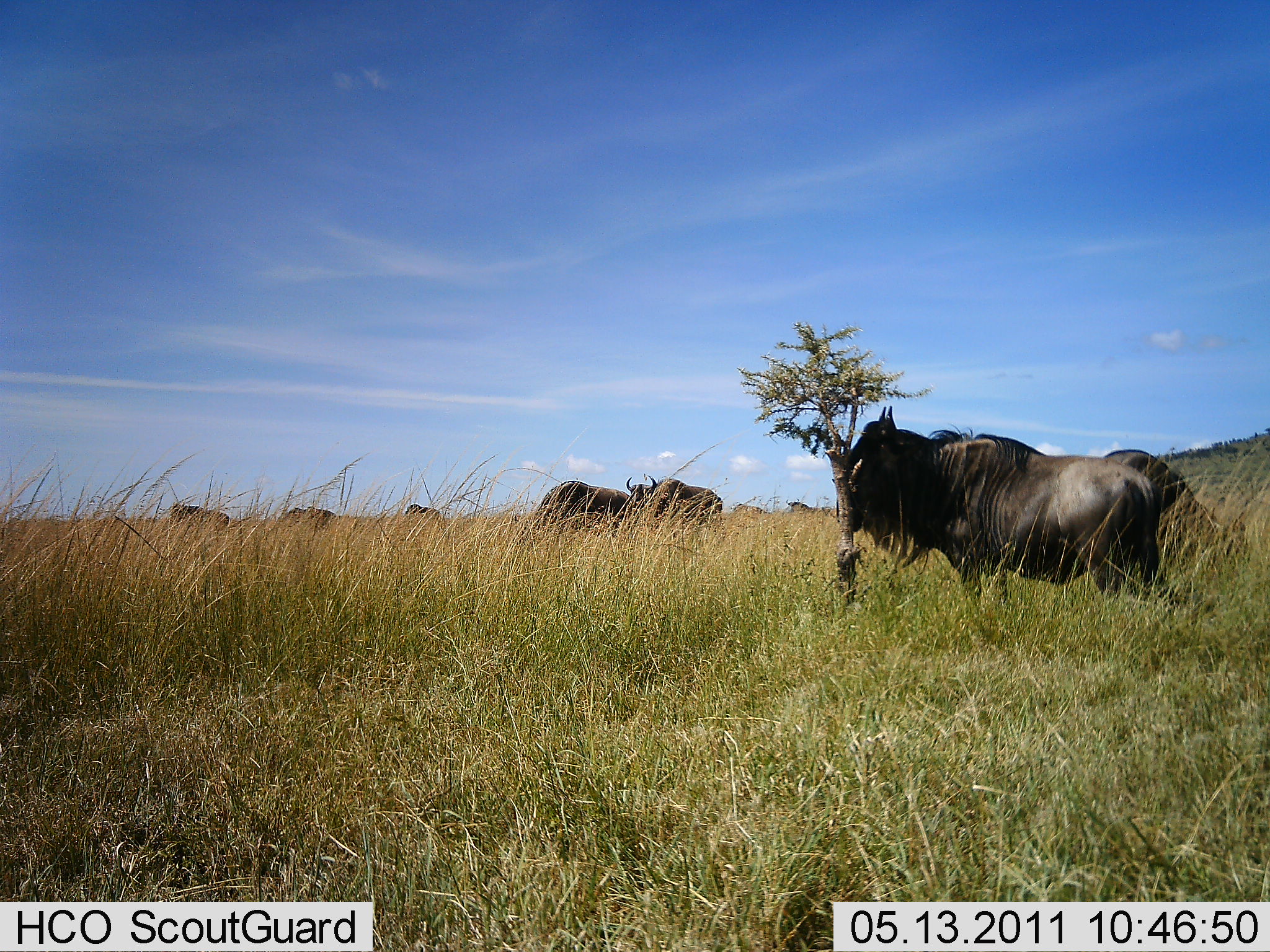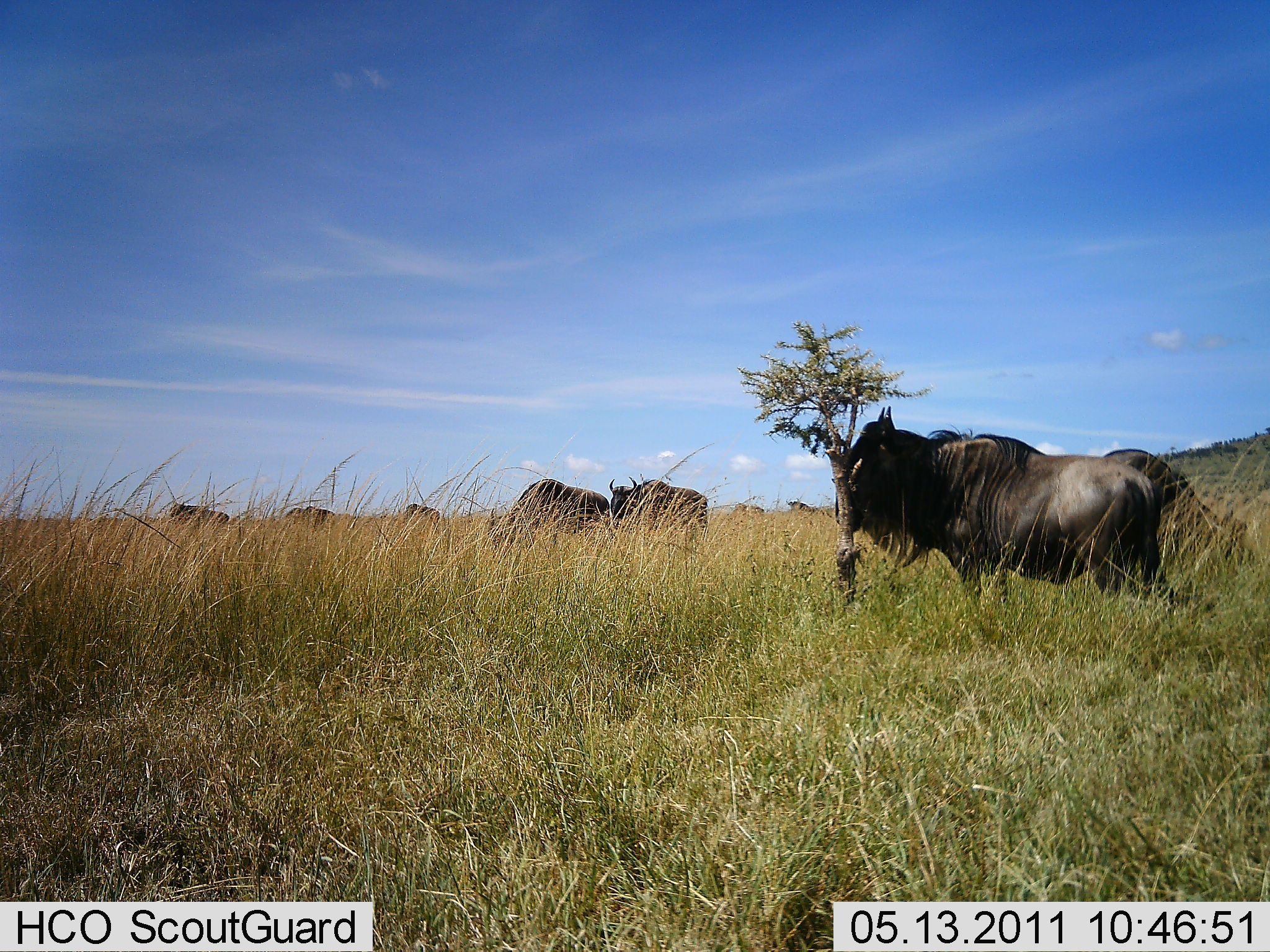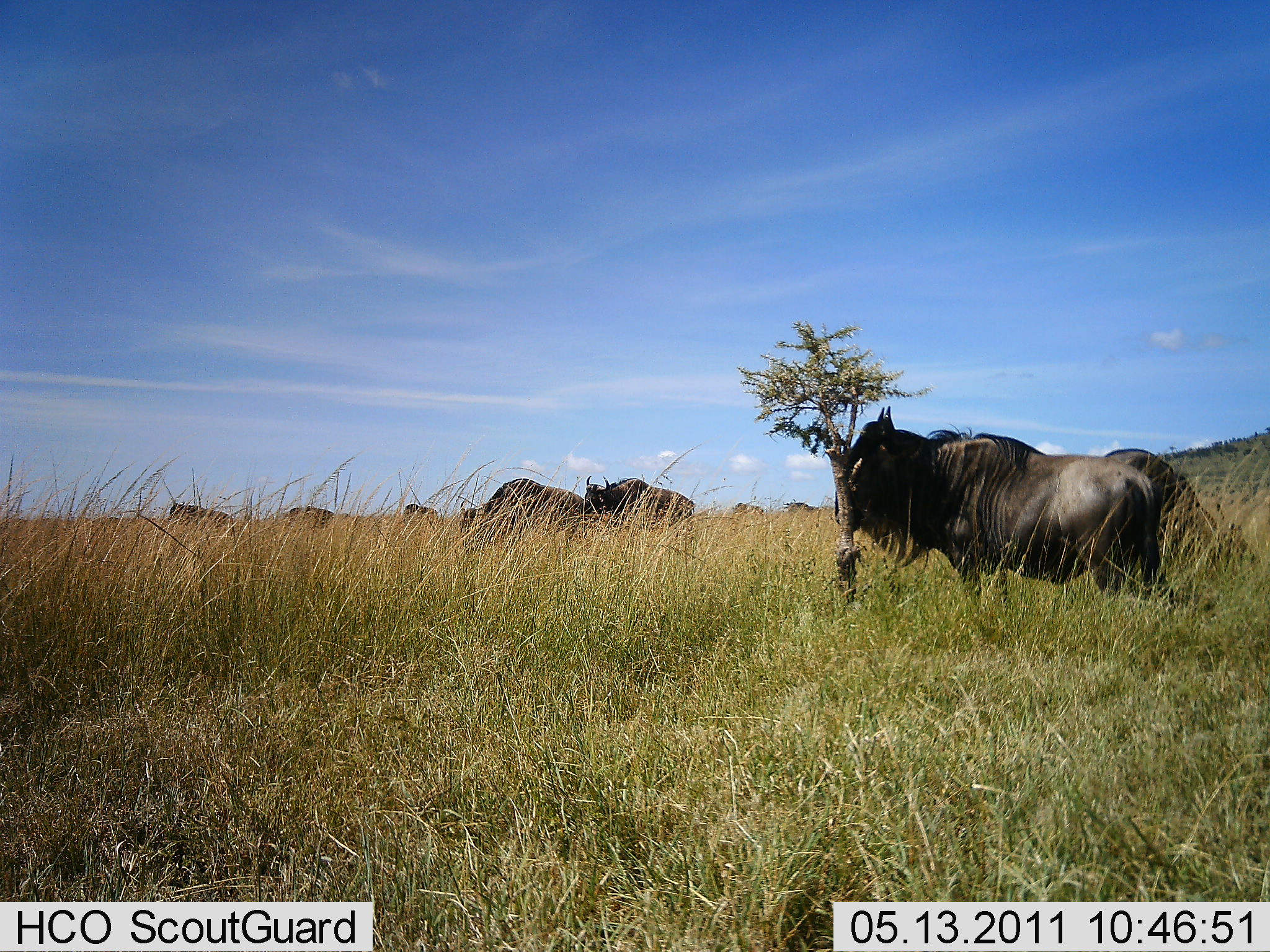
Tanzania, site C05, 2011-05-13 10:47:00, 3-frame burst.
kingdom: Animalia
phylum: Chordata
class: Mammalia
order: Artiodactyla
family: Bovidae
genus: Connochaetes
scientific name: Connochaetes taurinus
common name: blue wildebeest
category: wildebeest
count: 7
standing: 73%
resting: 9%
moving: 55%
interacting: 9%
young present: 0%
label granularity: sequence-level